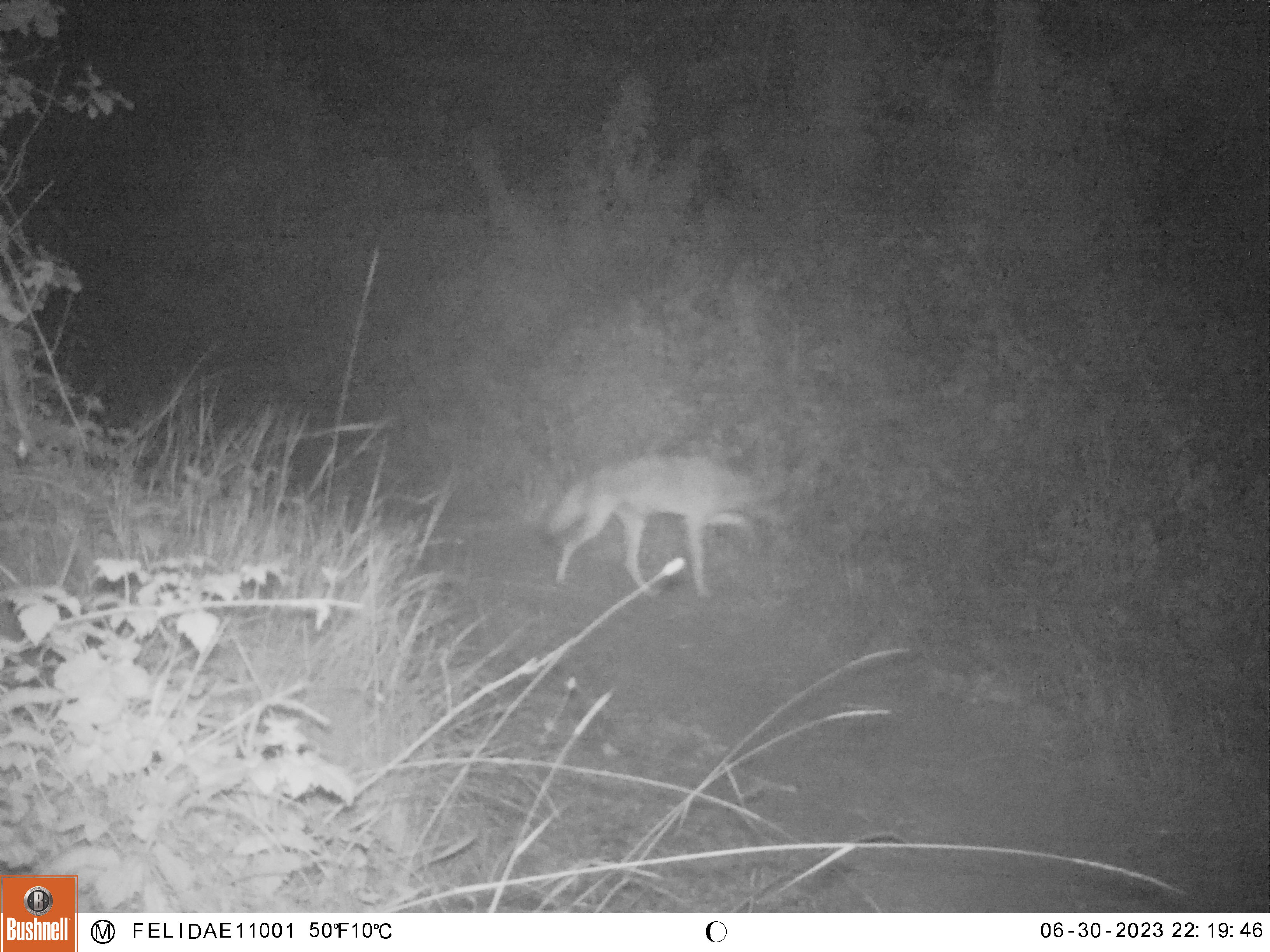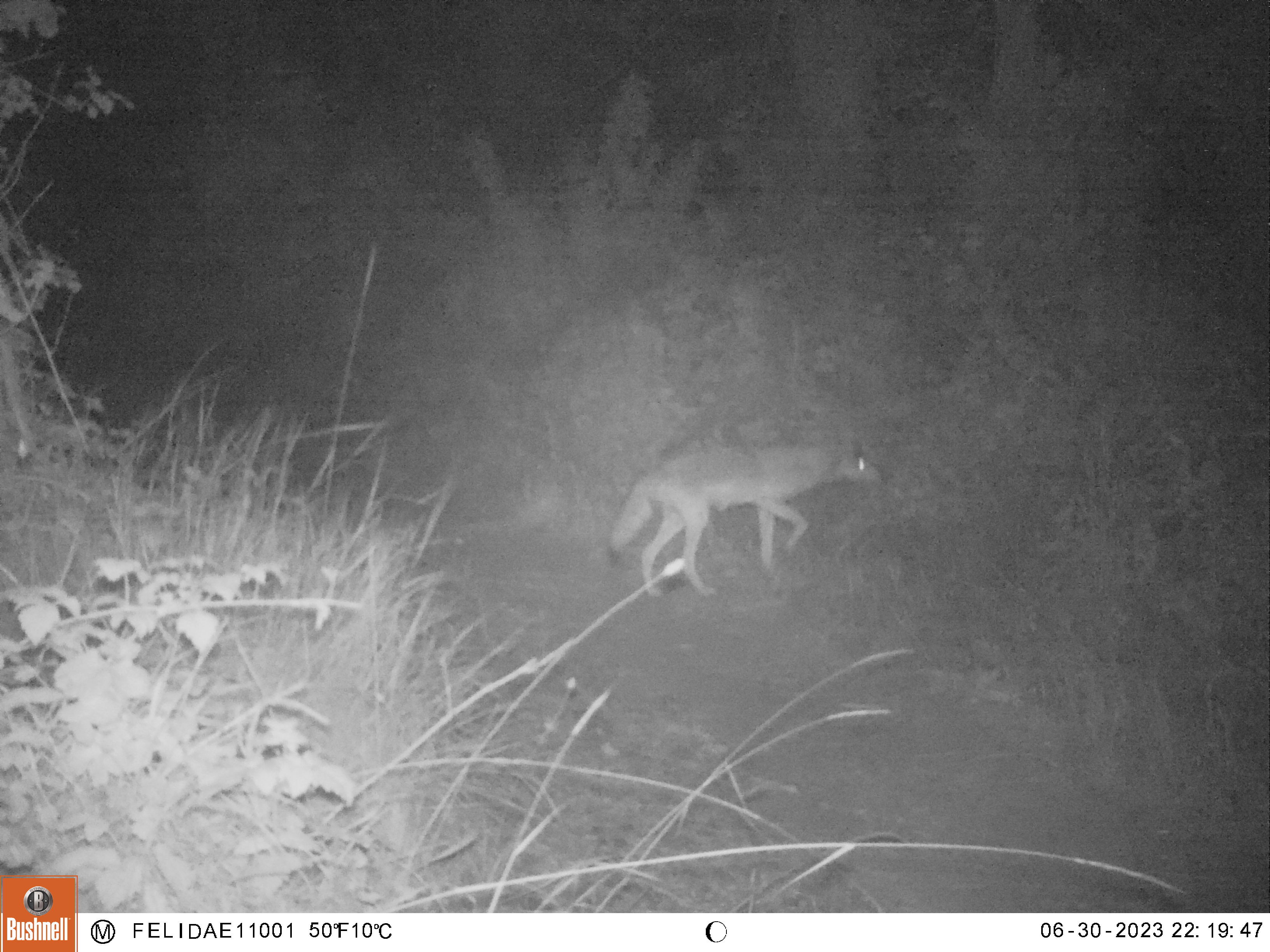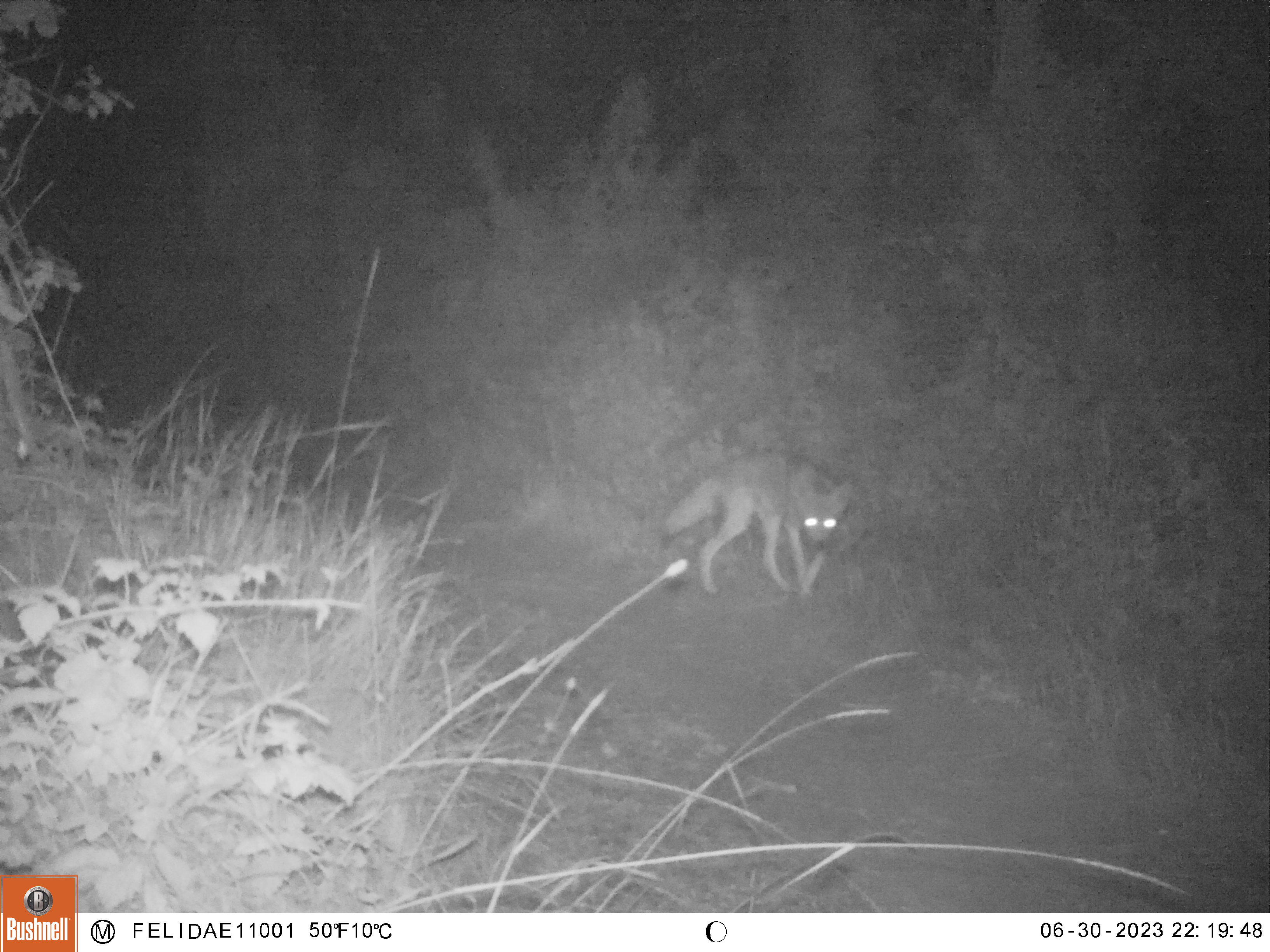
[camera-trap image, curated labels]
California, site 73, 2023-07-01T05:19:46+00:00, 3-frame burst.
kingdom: Animalia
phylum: Chordata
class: Mammalia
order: Carnivora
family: Canidae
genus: Canis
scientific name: Canis latrans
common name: coyote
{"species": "coyote (Canis latrans)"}